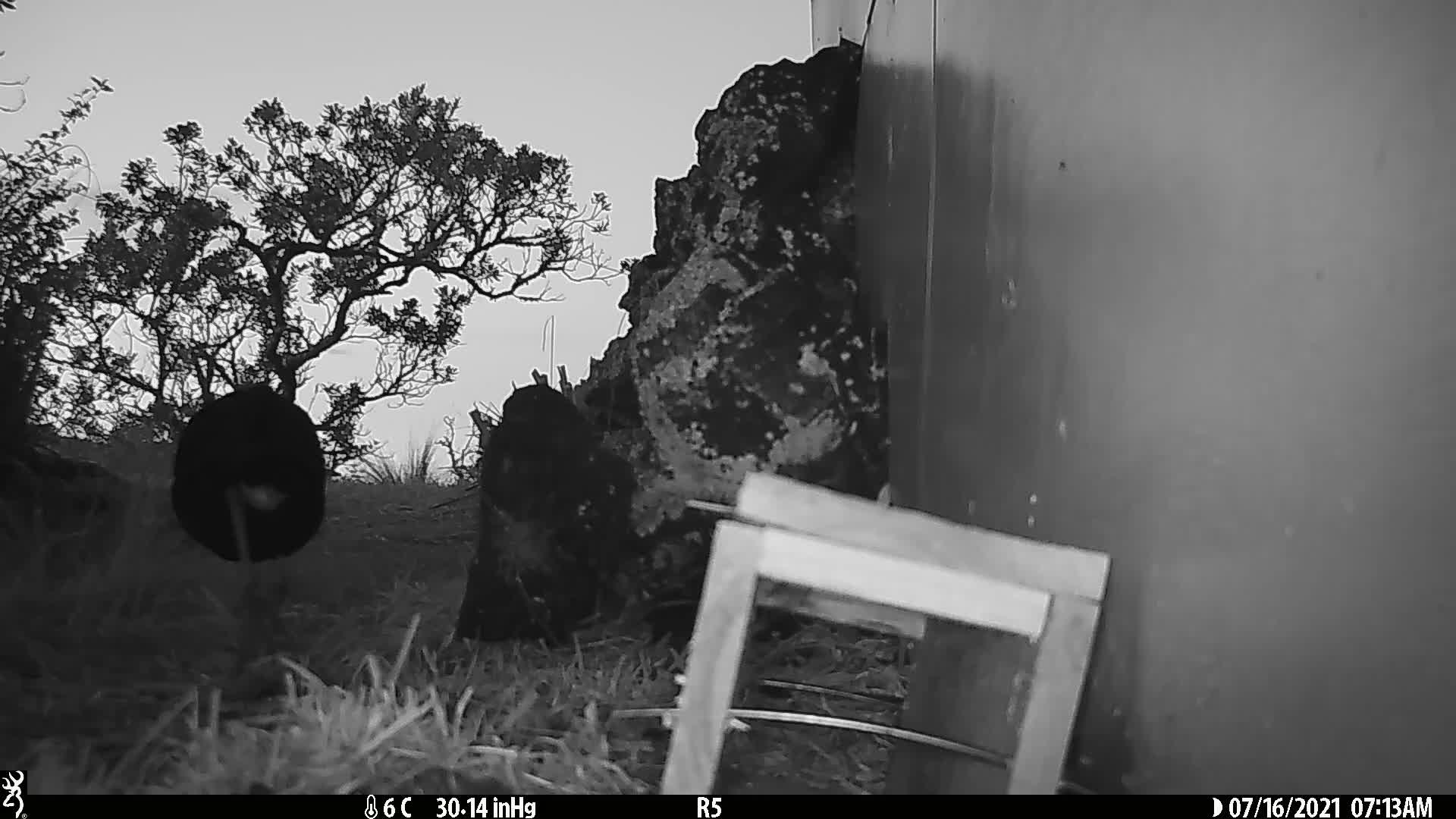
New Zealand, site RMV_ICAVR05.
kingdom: Animalia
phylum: Chordata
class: Aves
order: Gruiformes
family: Rallidae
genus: Porphyrio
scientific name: Porphyrio melanotus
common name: australasian swamphen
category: pukeko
Pukeko (australasian swamphen) (Porphyrio melanotus).